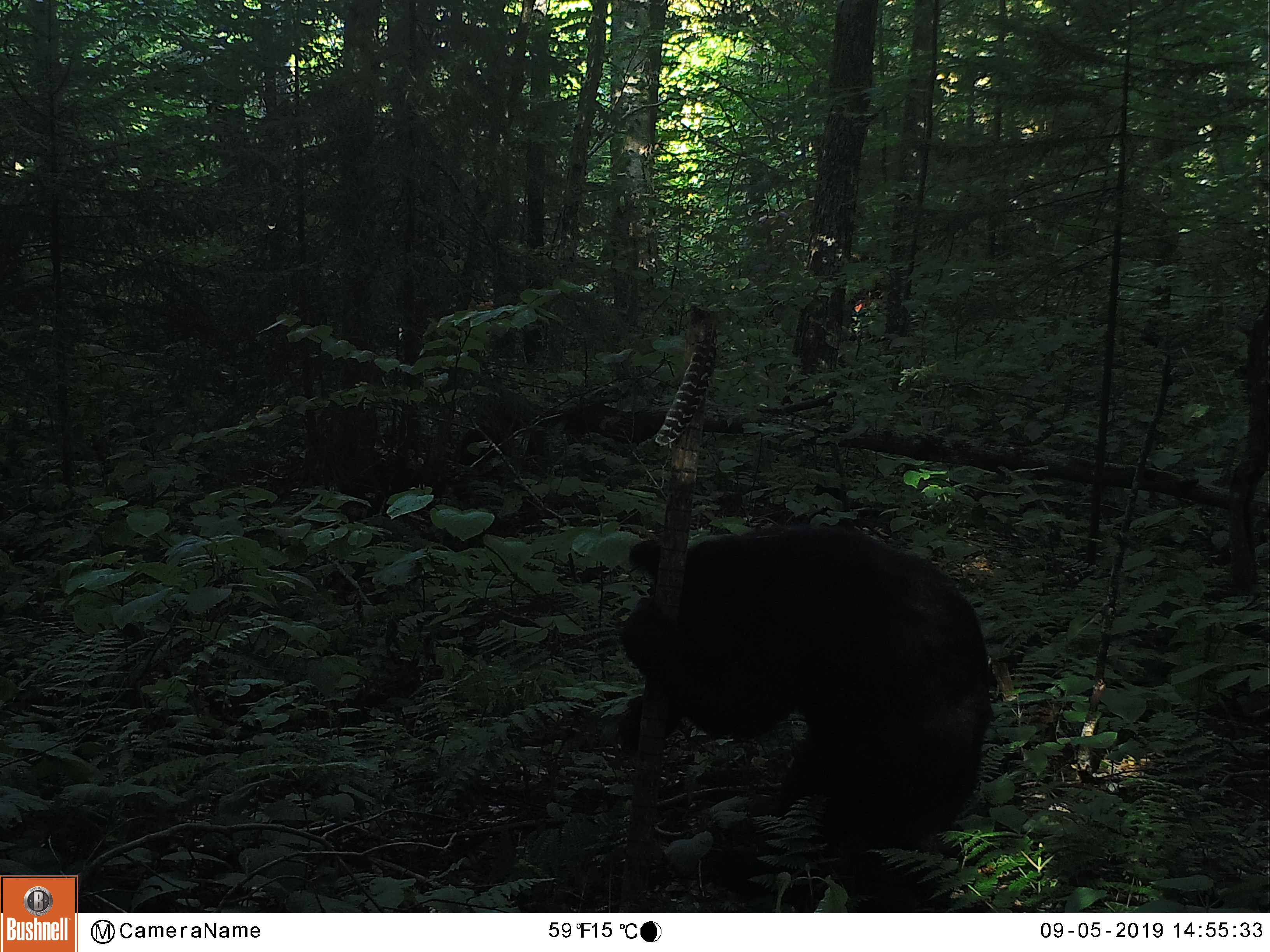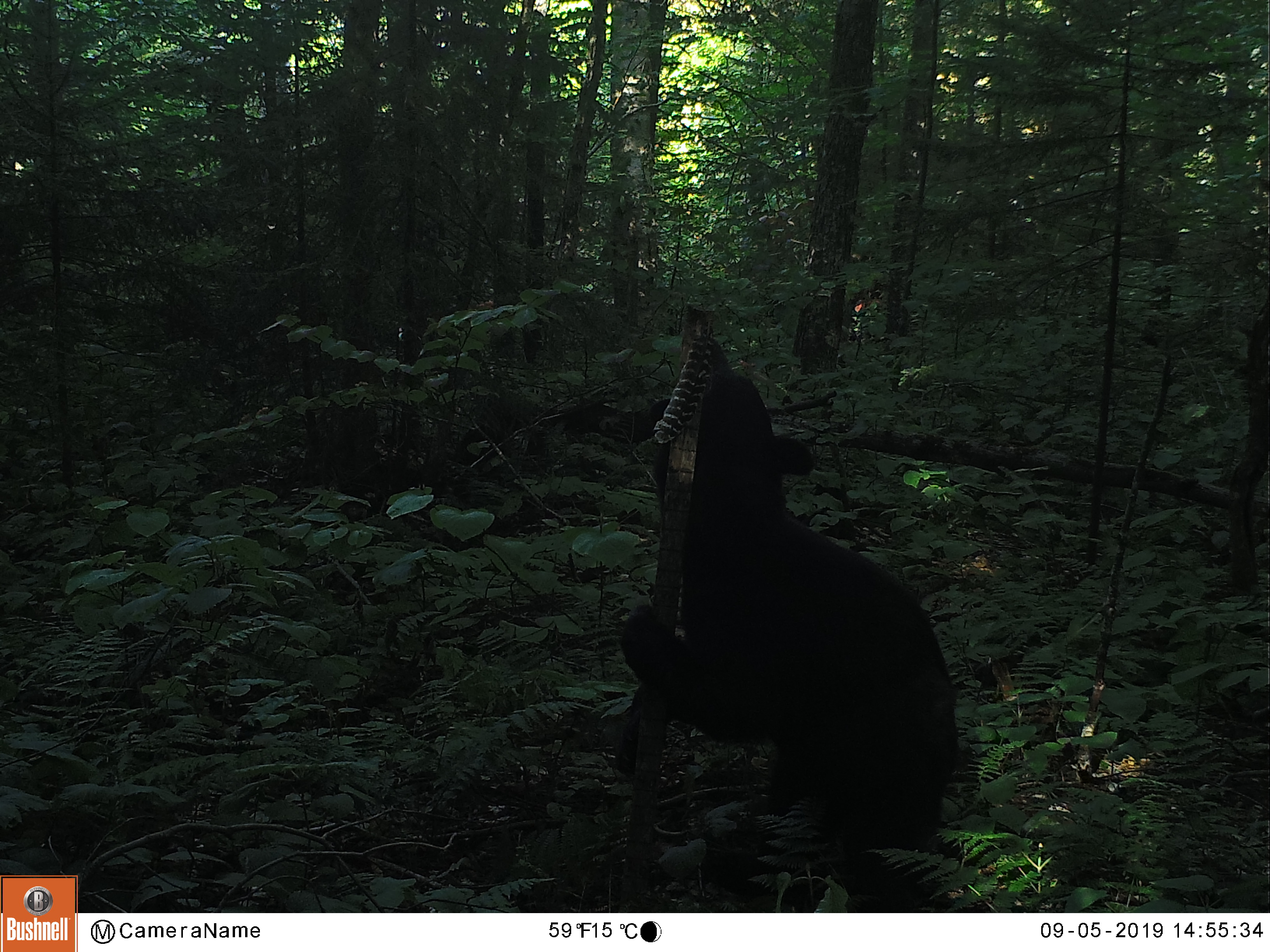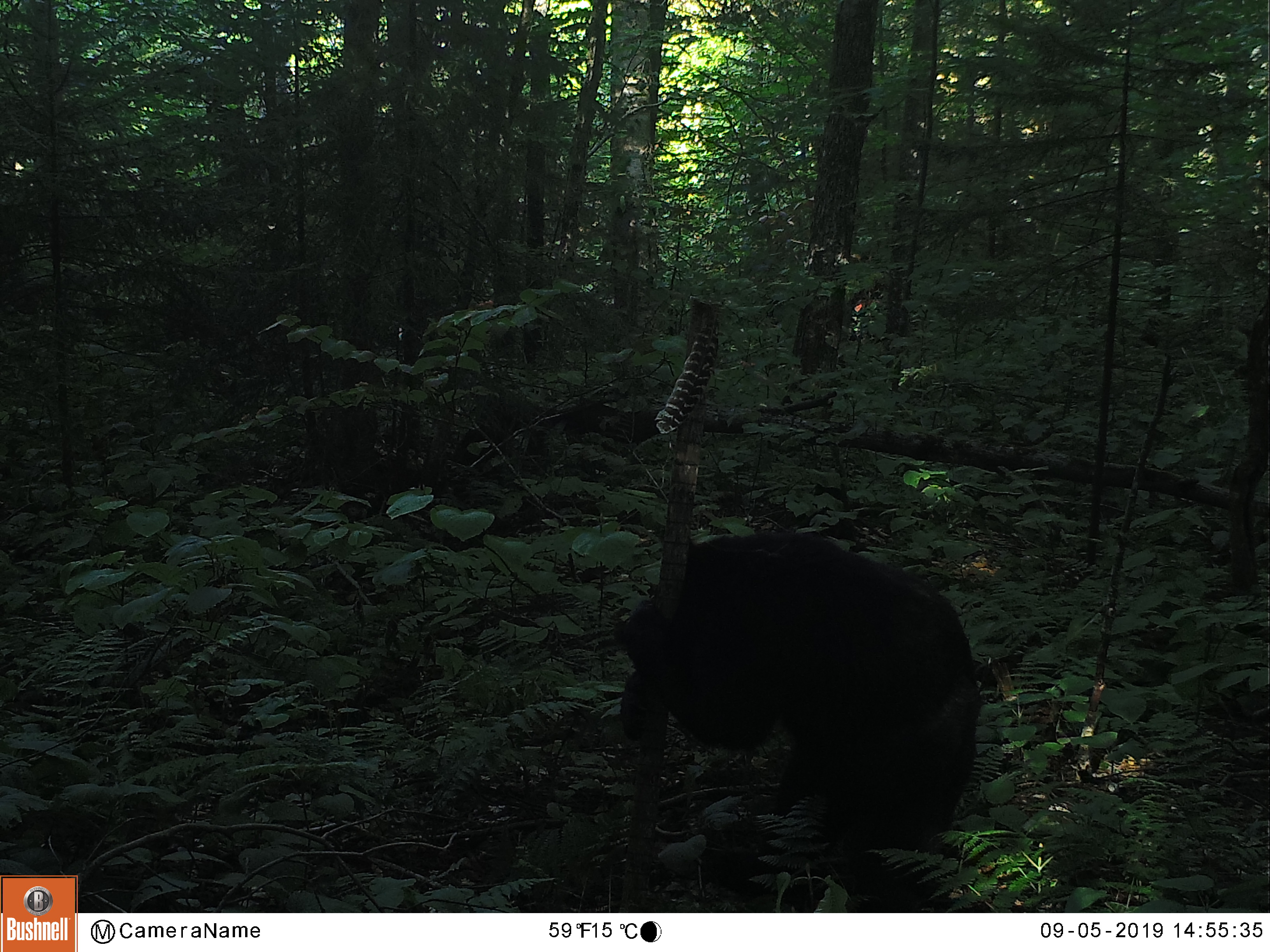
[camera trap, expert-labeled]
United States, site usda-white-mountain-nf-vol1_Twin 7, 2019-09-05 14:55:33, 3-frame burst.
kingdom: Animalia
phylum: Chordata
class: Mammalia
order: Carnivora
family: Ursidae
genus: Ursus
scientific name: Ursus americanus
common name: black bear